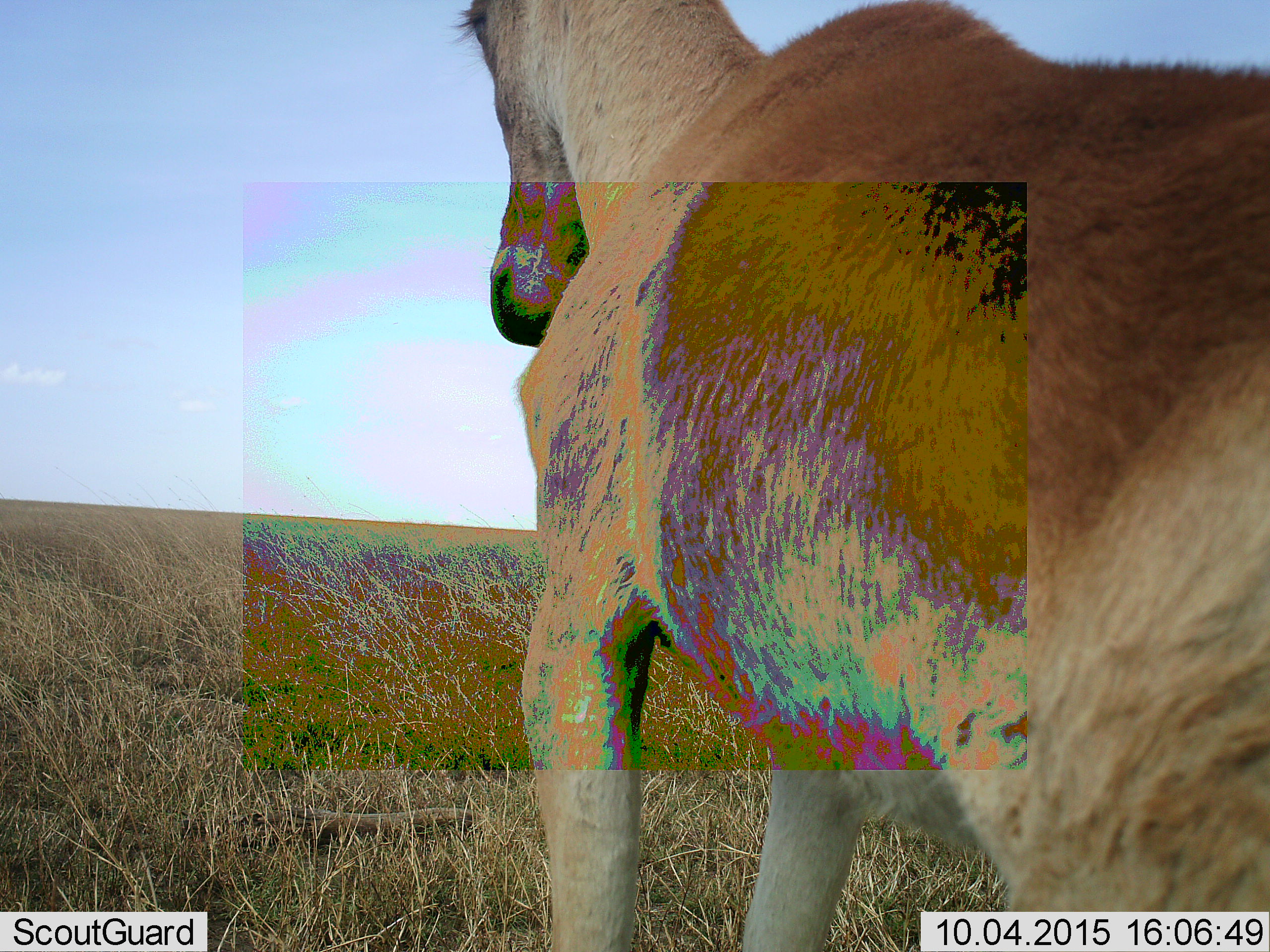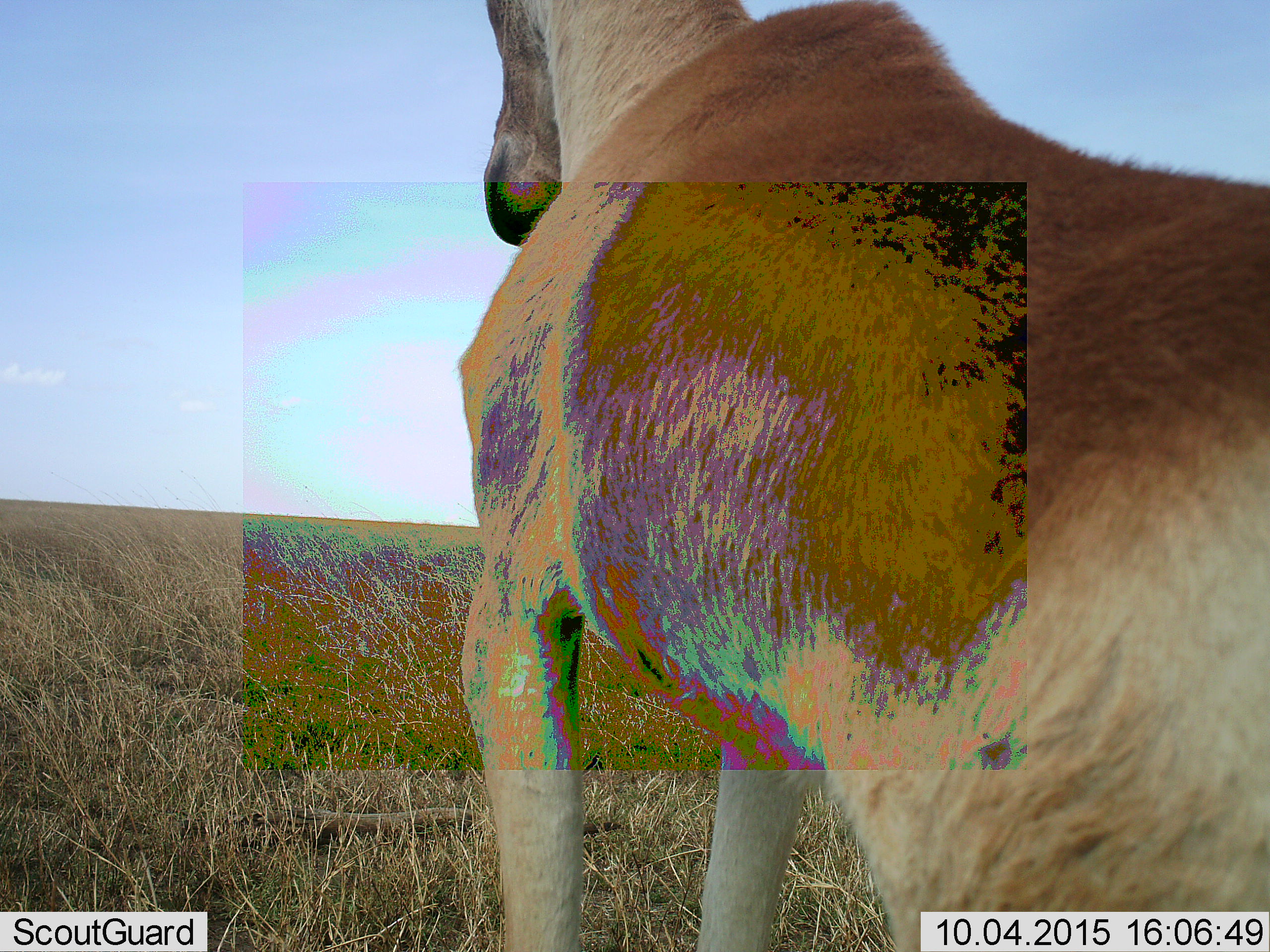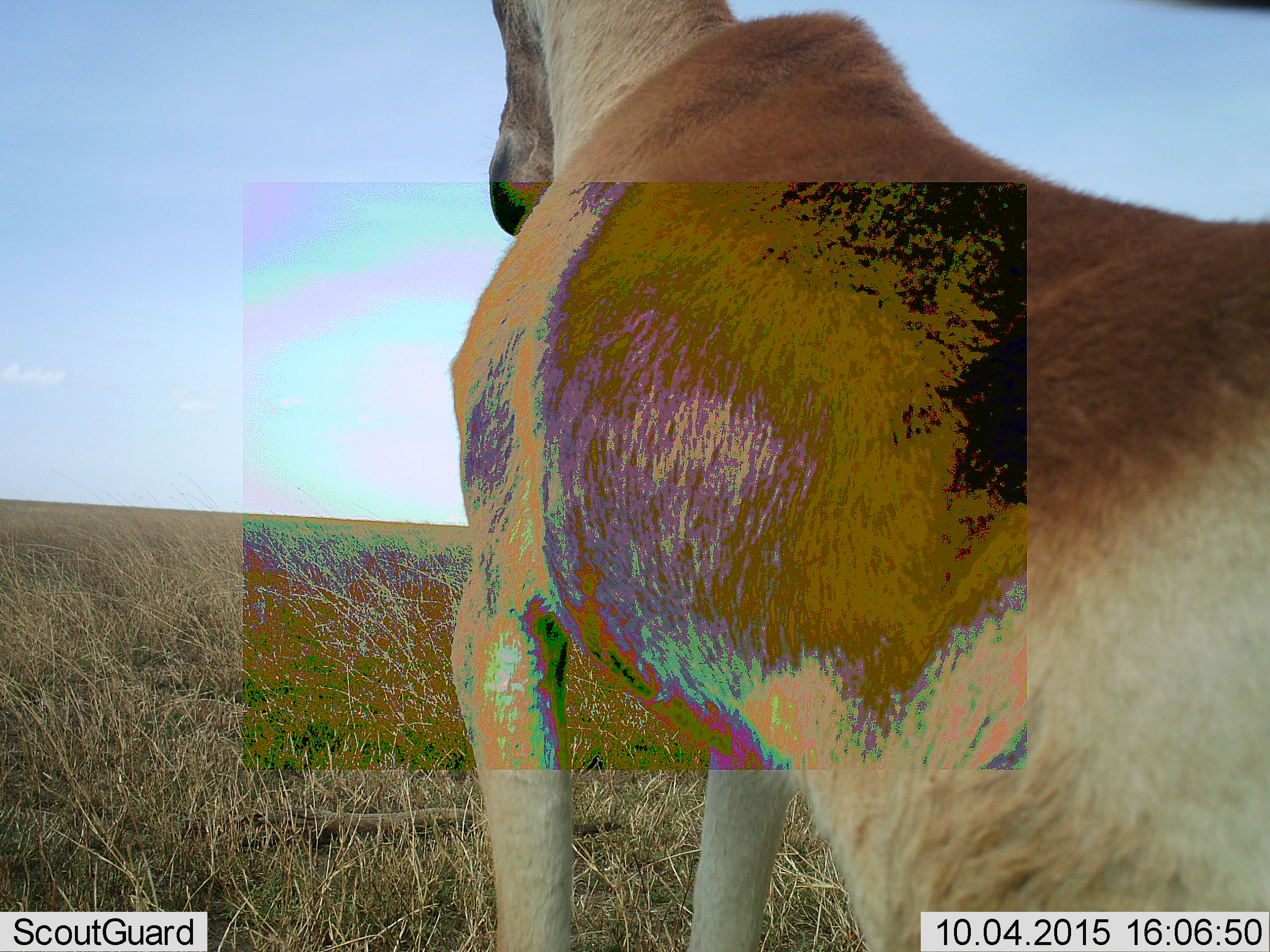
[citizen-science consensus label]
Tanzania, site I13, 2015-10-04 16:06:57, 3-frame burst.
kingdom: Animalia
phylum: Chordata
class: Mammalia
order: Artiodactyla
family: Bovidae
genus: Alcelaphus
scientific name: Alcelaphus buselaphus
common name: hartebeest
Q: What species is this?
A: Hartebeest (Alcelaphus buselaphus).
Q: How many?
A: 1.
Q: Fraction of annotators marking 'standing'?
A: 57%.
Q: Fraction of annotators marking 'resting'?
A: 0%.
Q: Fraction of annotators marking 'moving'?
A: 43%.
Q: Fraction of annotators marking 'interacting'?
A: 0%.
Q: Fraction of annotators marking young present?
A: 0%.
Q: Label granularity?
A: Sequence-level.